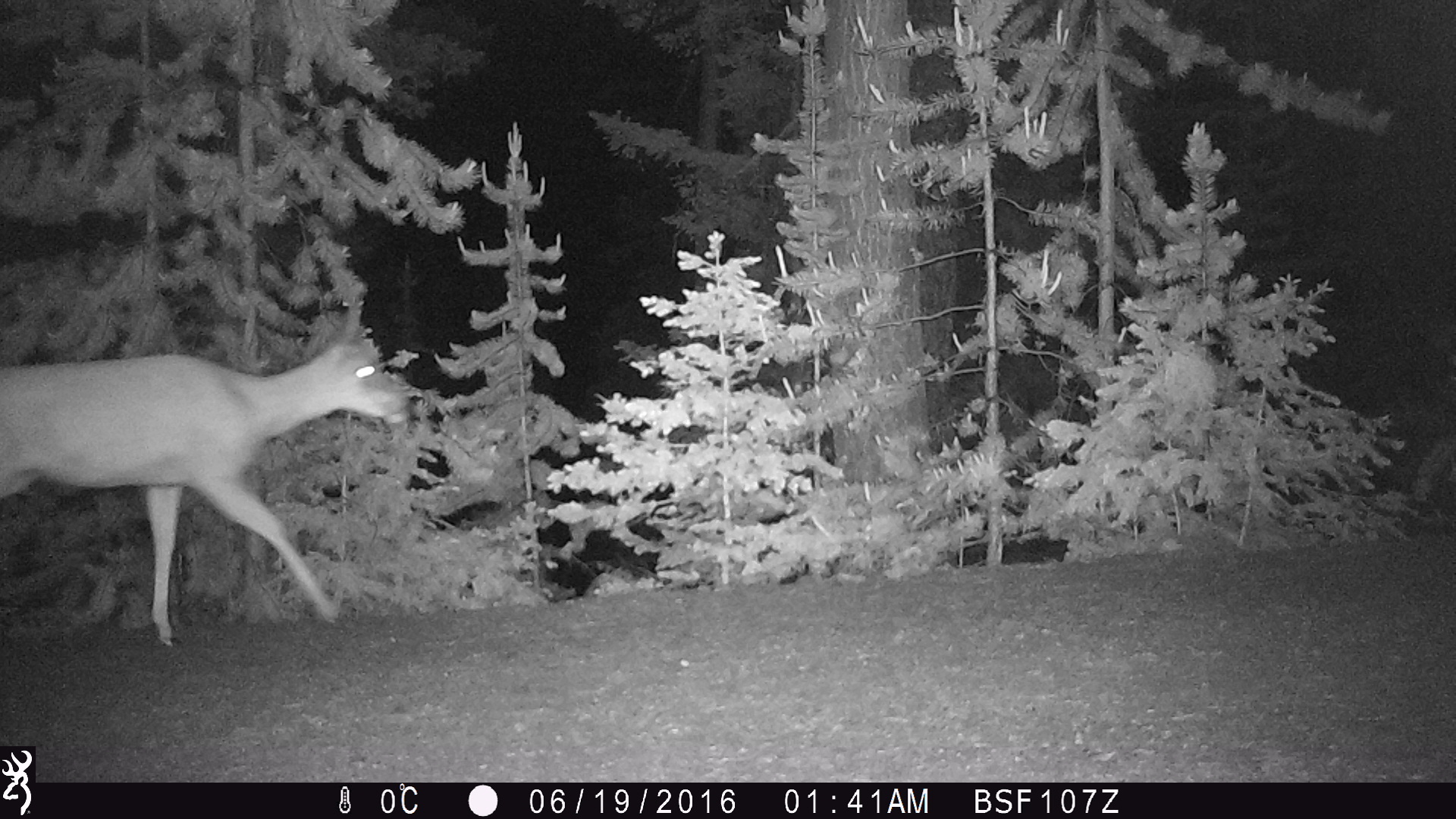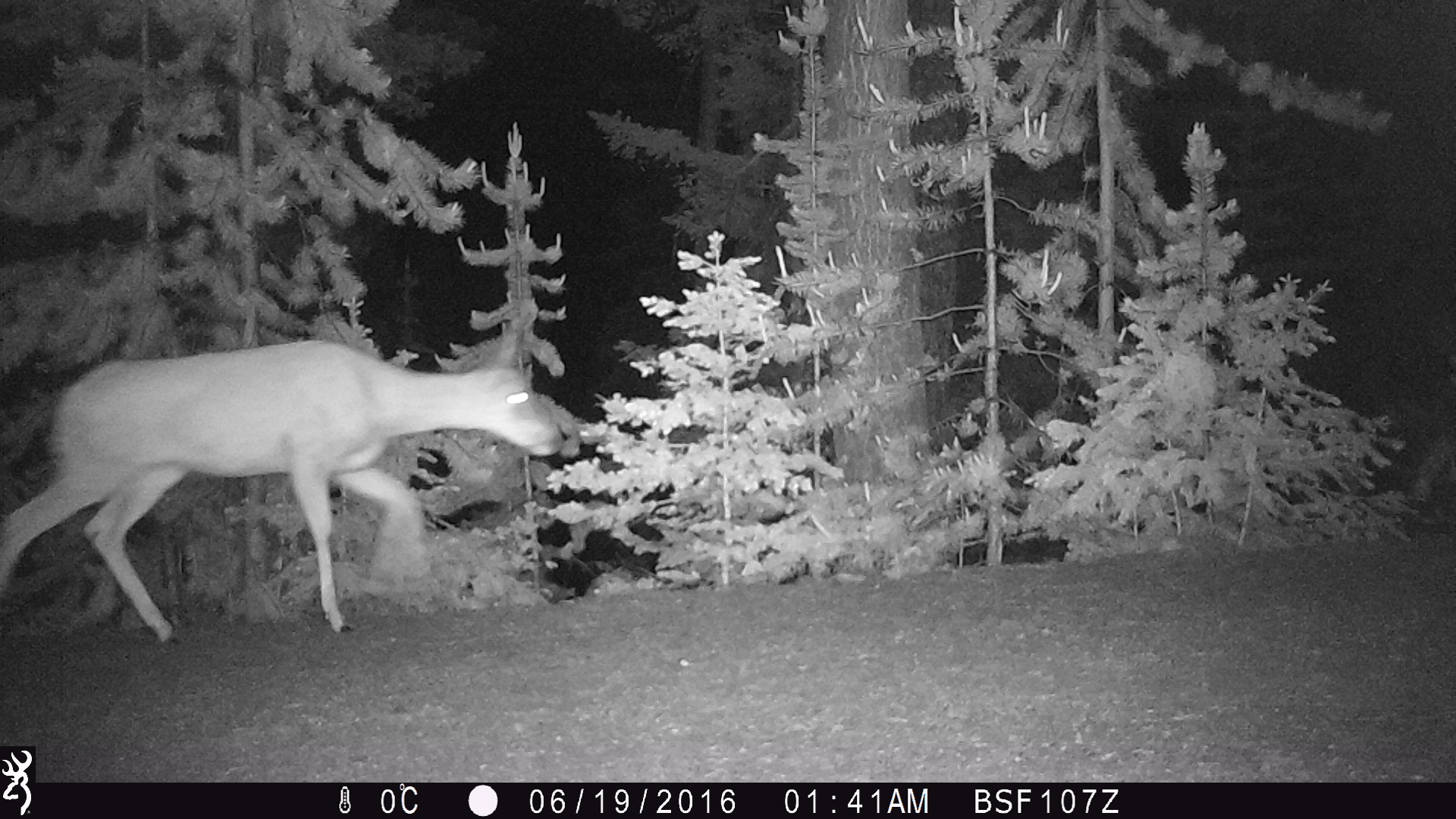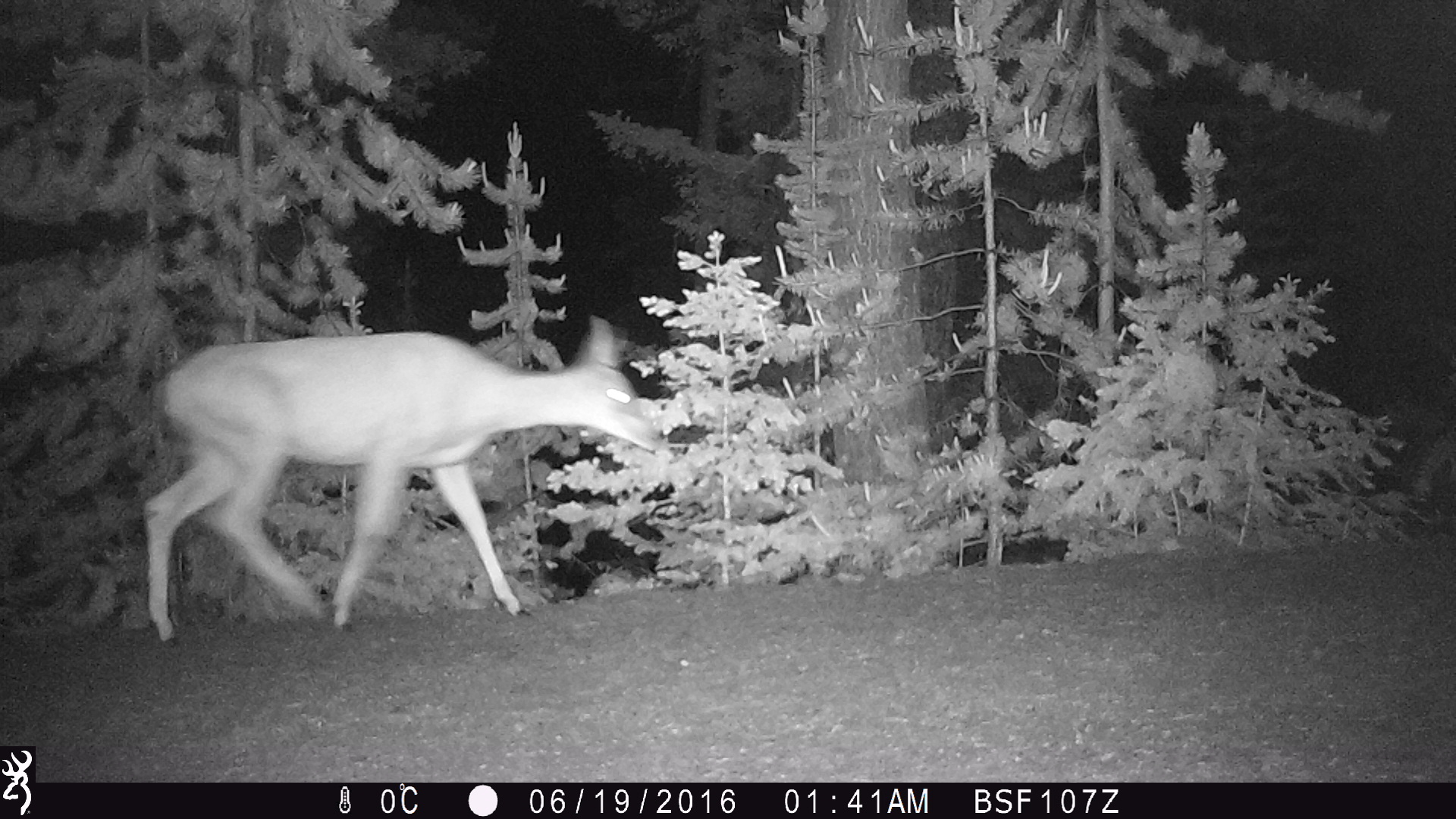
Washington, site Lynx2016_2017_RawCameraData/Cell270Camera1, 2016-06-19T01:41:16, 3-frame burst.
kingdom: Animalia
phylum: Chordata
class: Mammalia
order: Artiodactyla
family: Cervidae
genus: Odocoileus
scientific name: Odocoileus hemionus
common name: mule deer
Odocoileus hemionus (mule deer). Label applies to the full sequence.